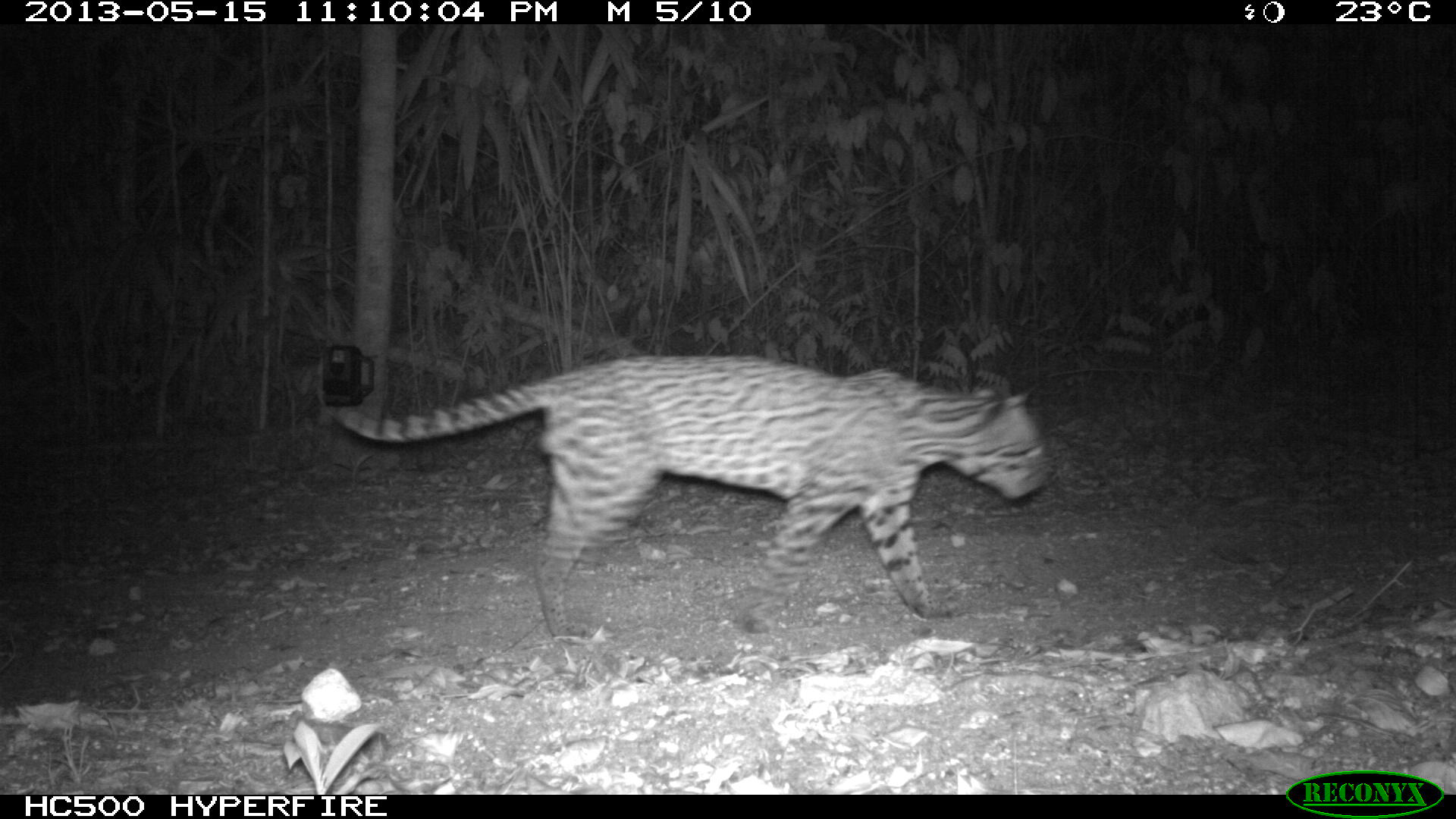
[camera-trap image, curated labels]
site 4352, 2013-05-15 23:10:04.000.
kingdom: Animalia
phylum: Chordata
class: Mammalia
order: Carnivora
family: Felidae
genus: Leopardus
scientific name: Leopardus pardalis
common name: ocelot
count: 1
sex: male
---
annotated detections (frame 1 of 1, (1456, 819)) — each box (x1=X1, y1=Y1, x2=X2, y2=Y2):
leopardus pardalis: (x1=323, y1=351, x2=1056, y2=640)